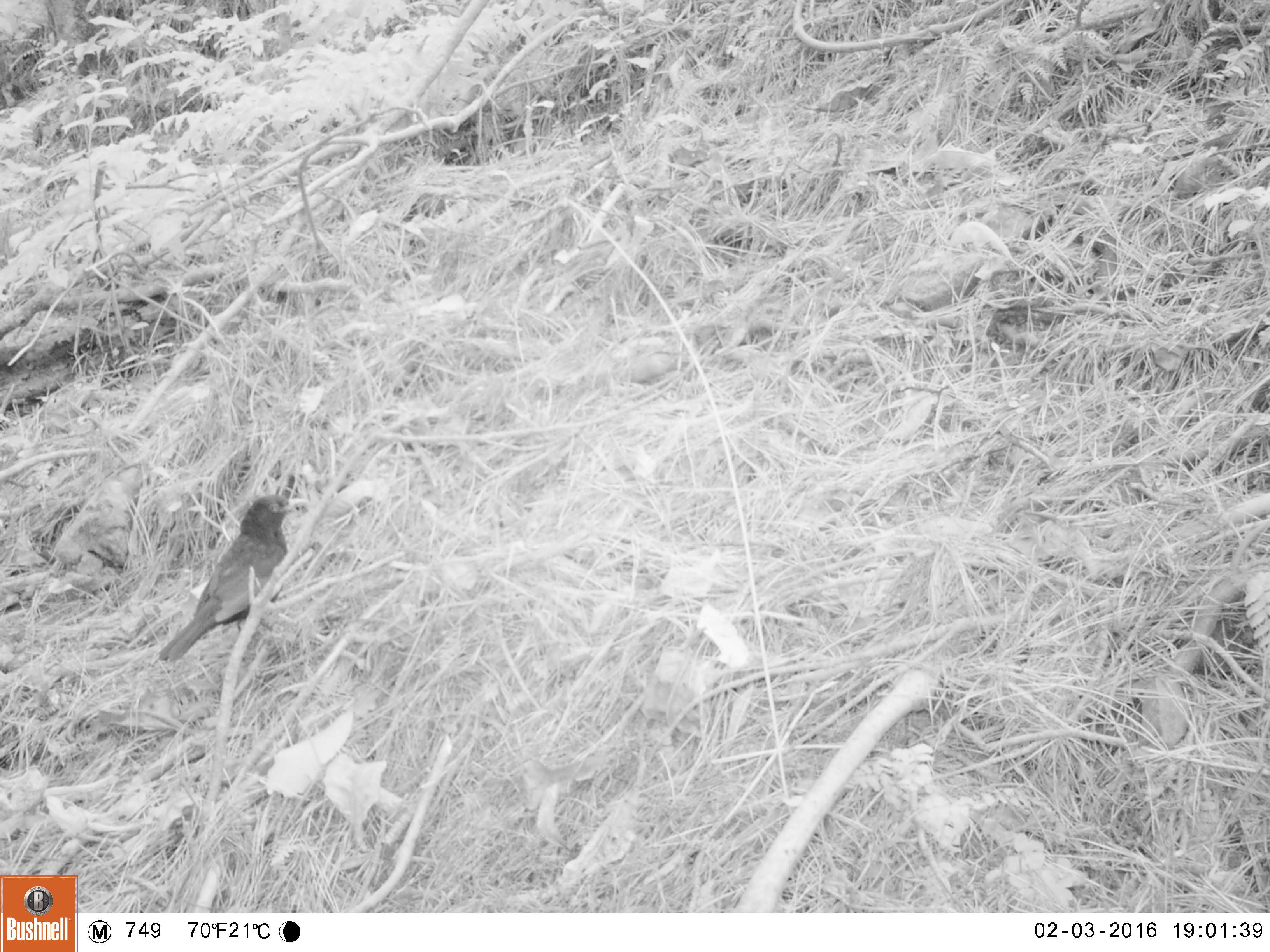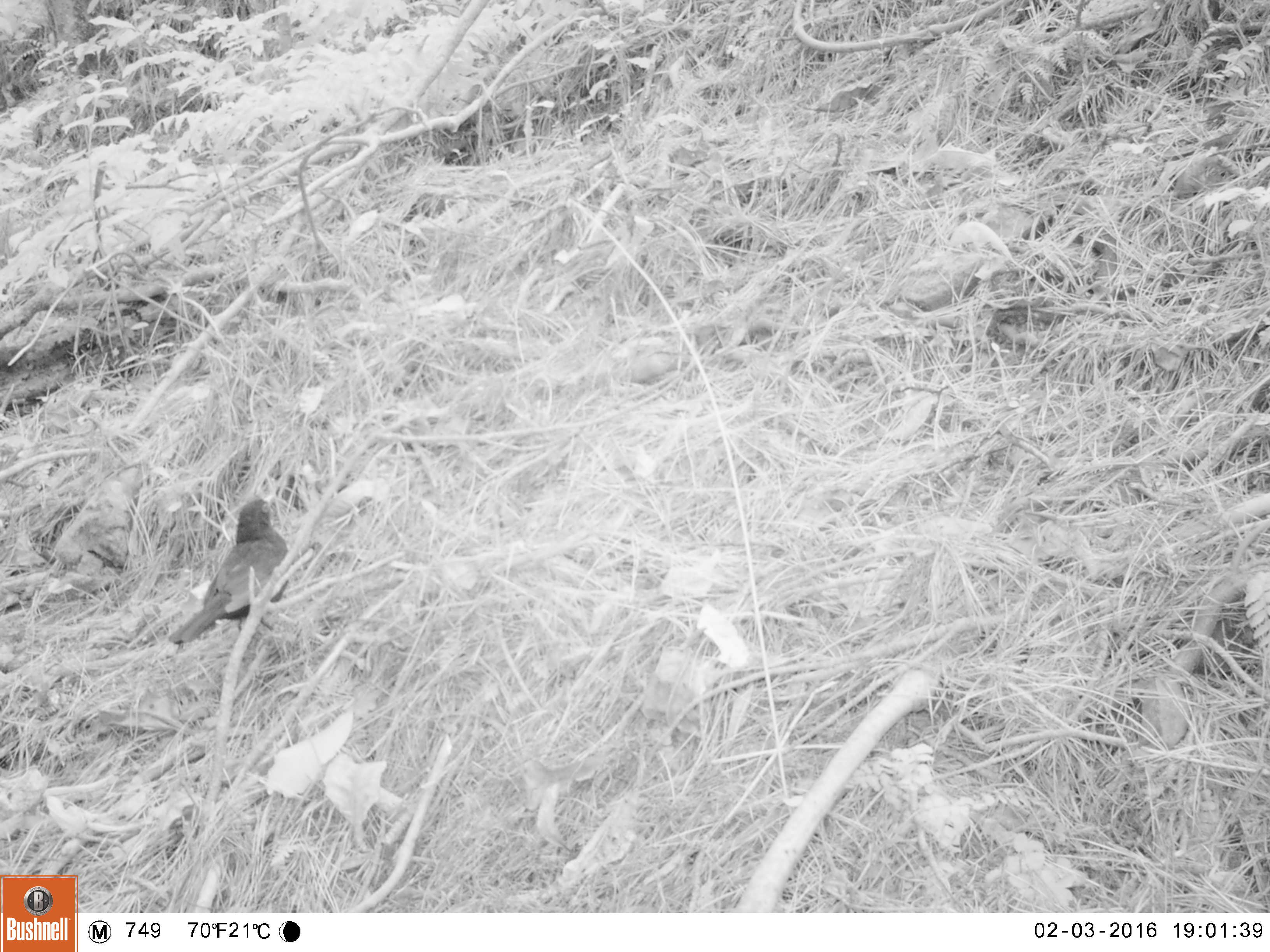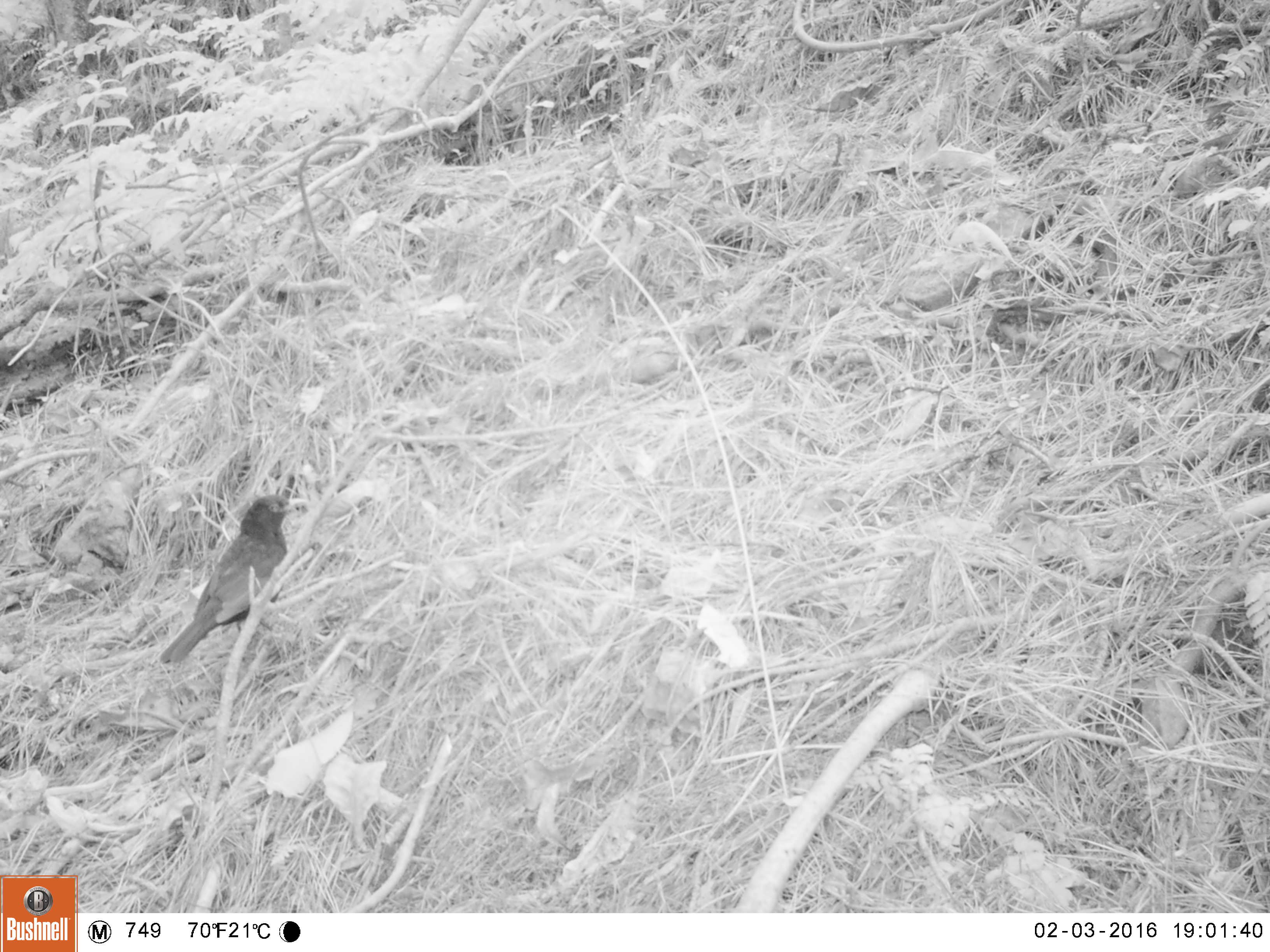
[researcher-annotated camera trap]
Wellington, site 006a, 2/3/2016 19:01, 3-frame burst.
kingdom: Animalia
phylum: Chordata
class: Aves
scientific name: Aves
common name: bird